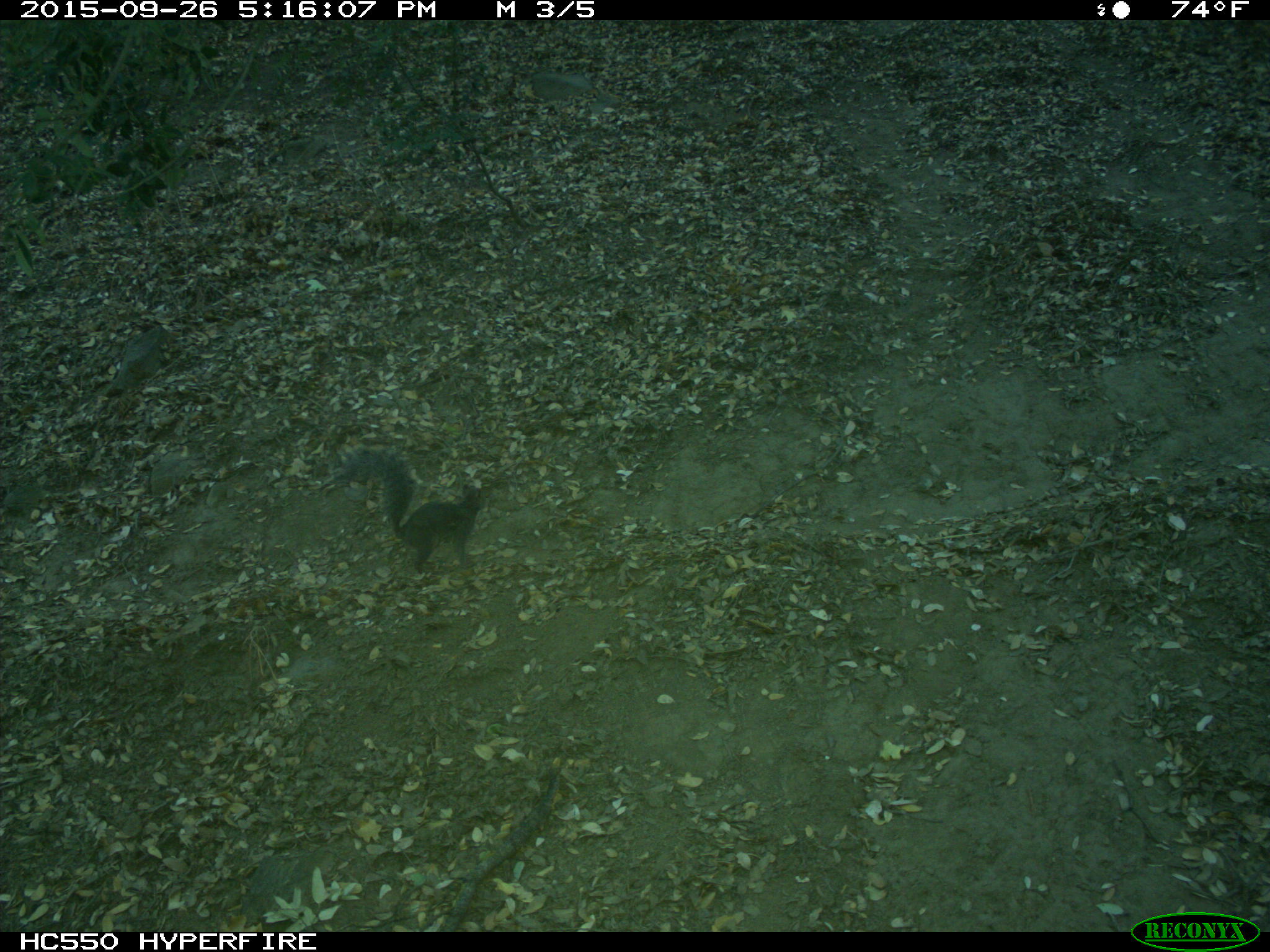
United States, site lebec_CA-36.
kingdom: Animalia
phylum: Chordata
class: Mammalia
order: Rodentia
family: Sciuridae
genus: Sciurus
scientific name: Sciurus carolinensis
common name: eastern gray squirrel